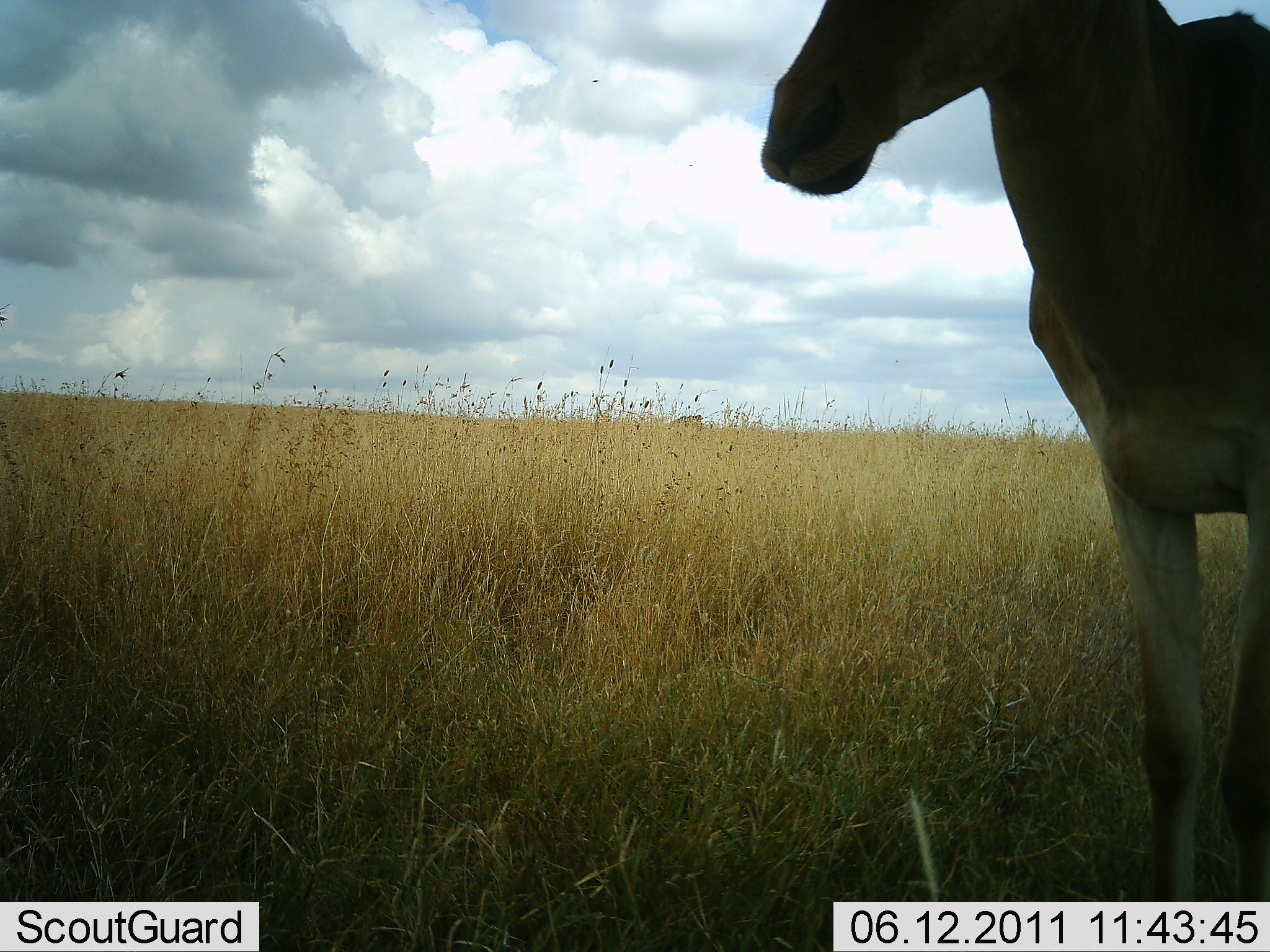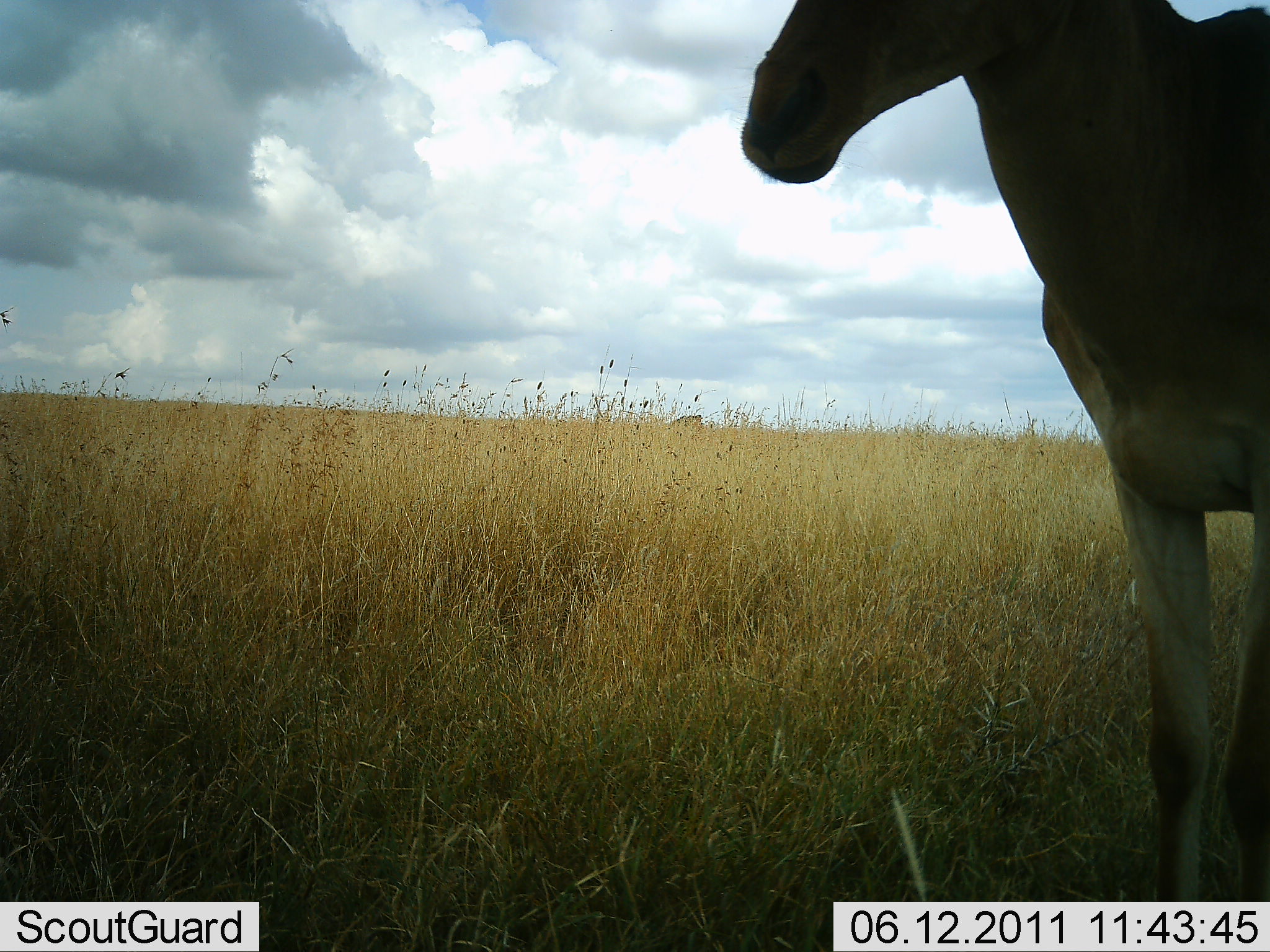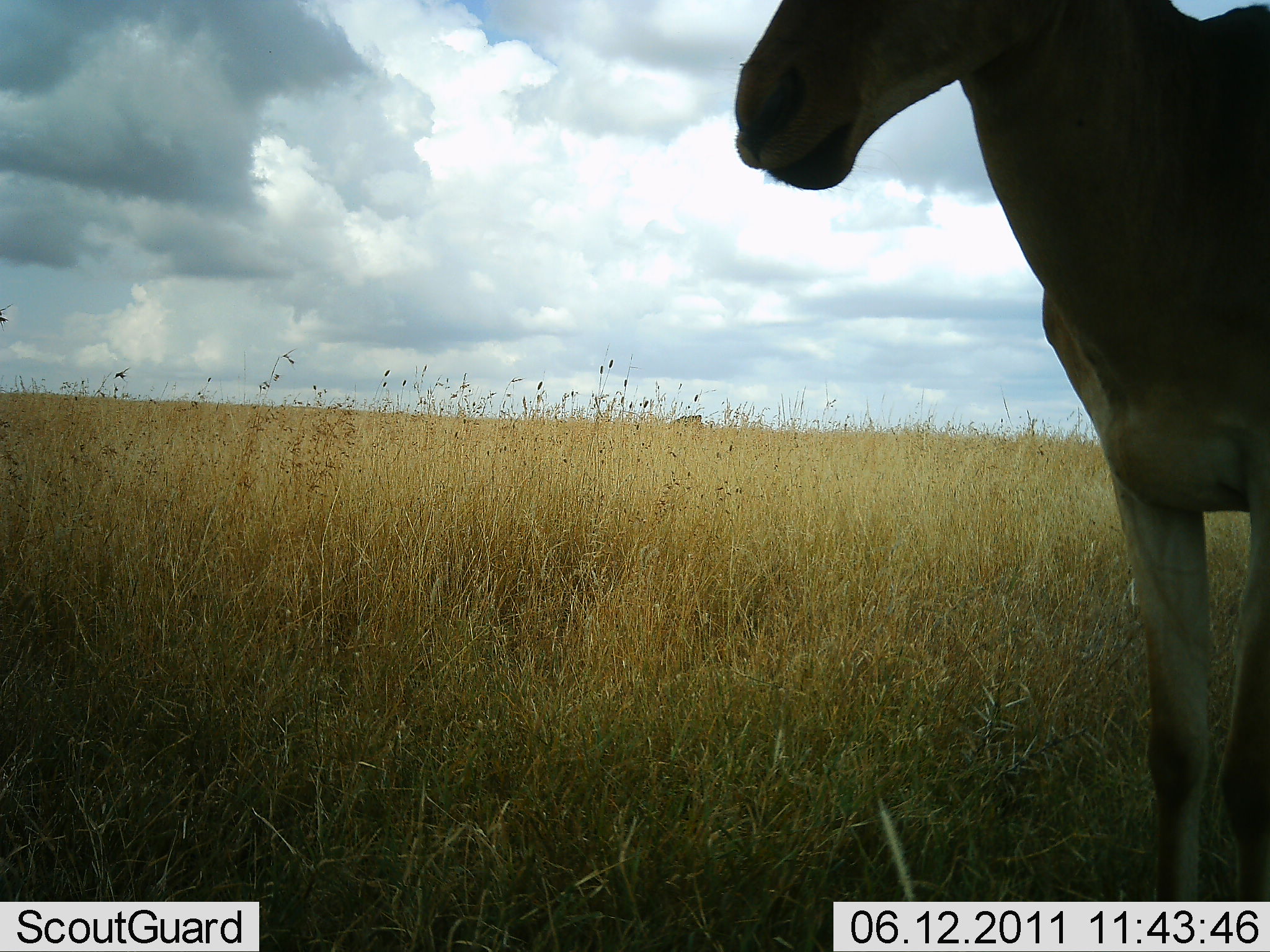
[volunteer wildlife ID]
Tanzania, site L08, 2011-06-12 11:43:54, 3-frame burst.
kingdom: Animalia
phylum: Chordata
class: Mammalia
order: Artiodactyla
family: Bovidae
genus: Alcelaphus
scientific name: Alcelaphus buselaphus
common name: hartebeest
Hartebeest (Alcelaphus buselaphus), count 1. Behavior (volunteer vote fractions): standing 85%, resting 0%, moving 8%, interacting 0%. Young present (vote fraction): 0%. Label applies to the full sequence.